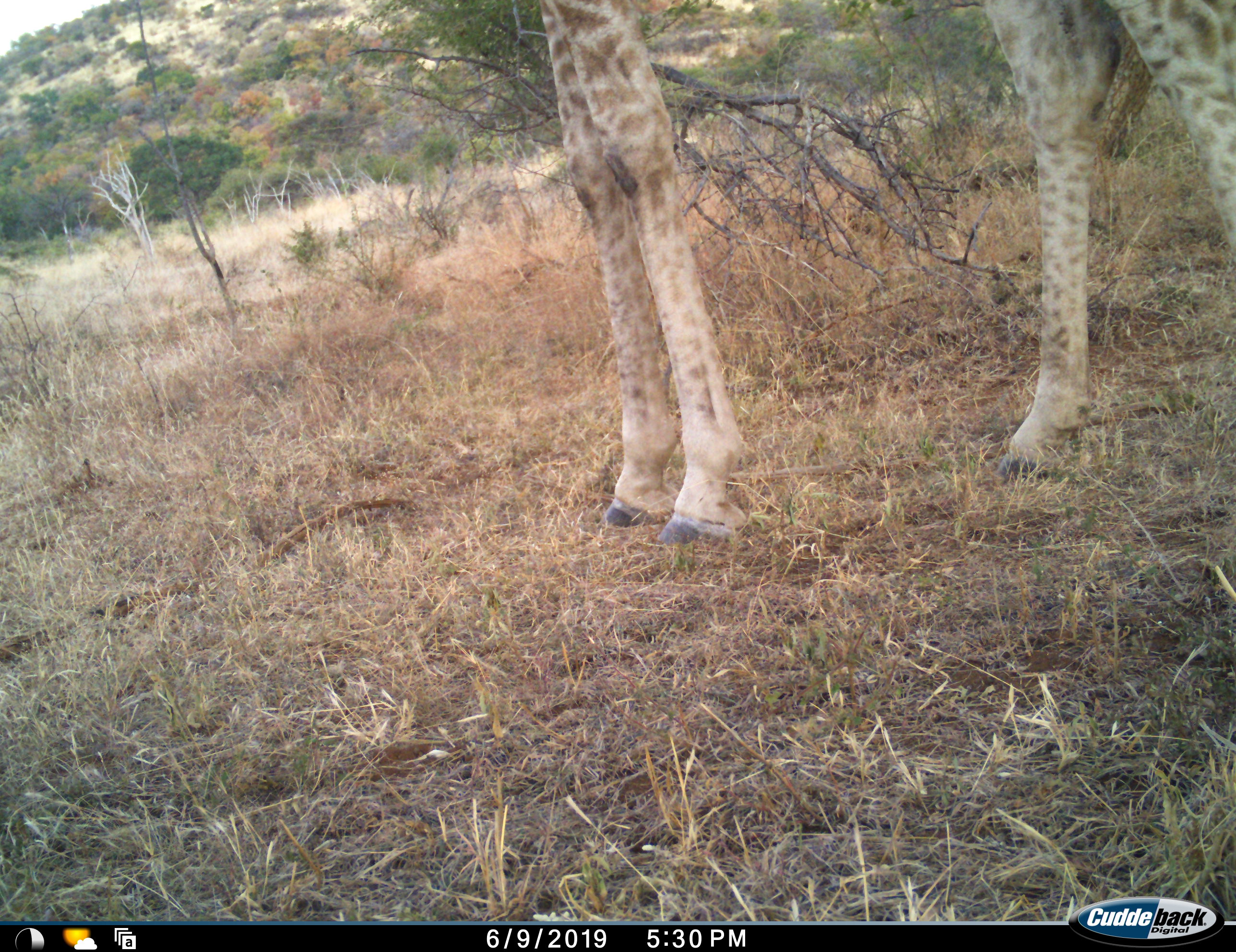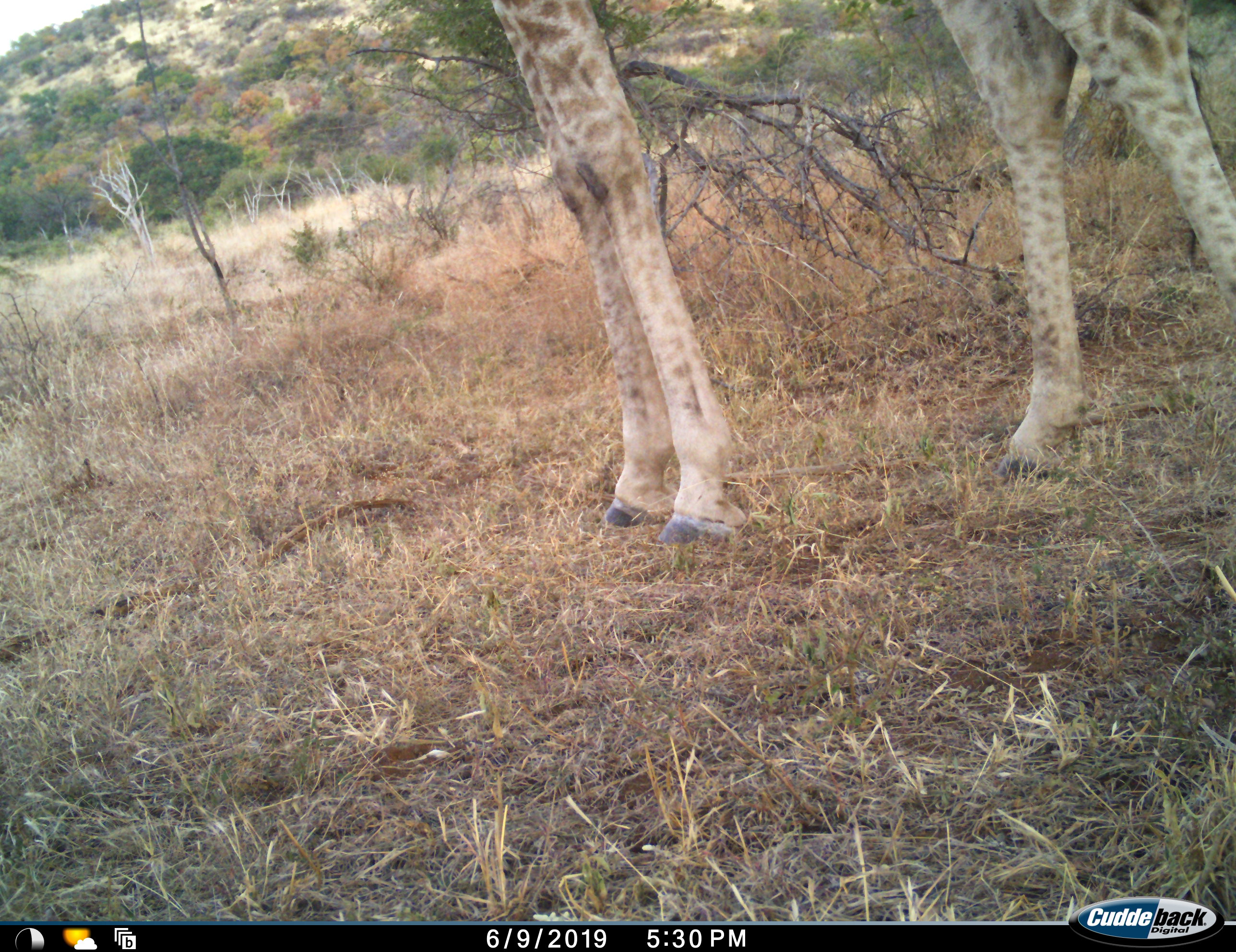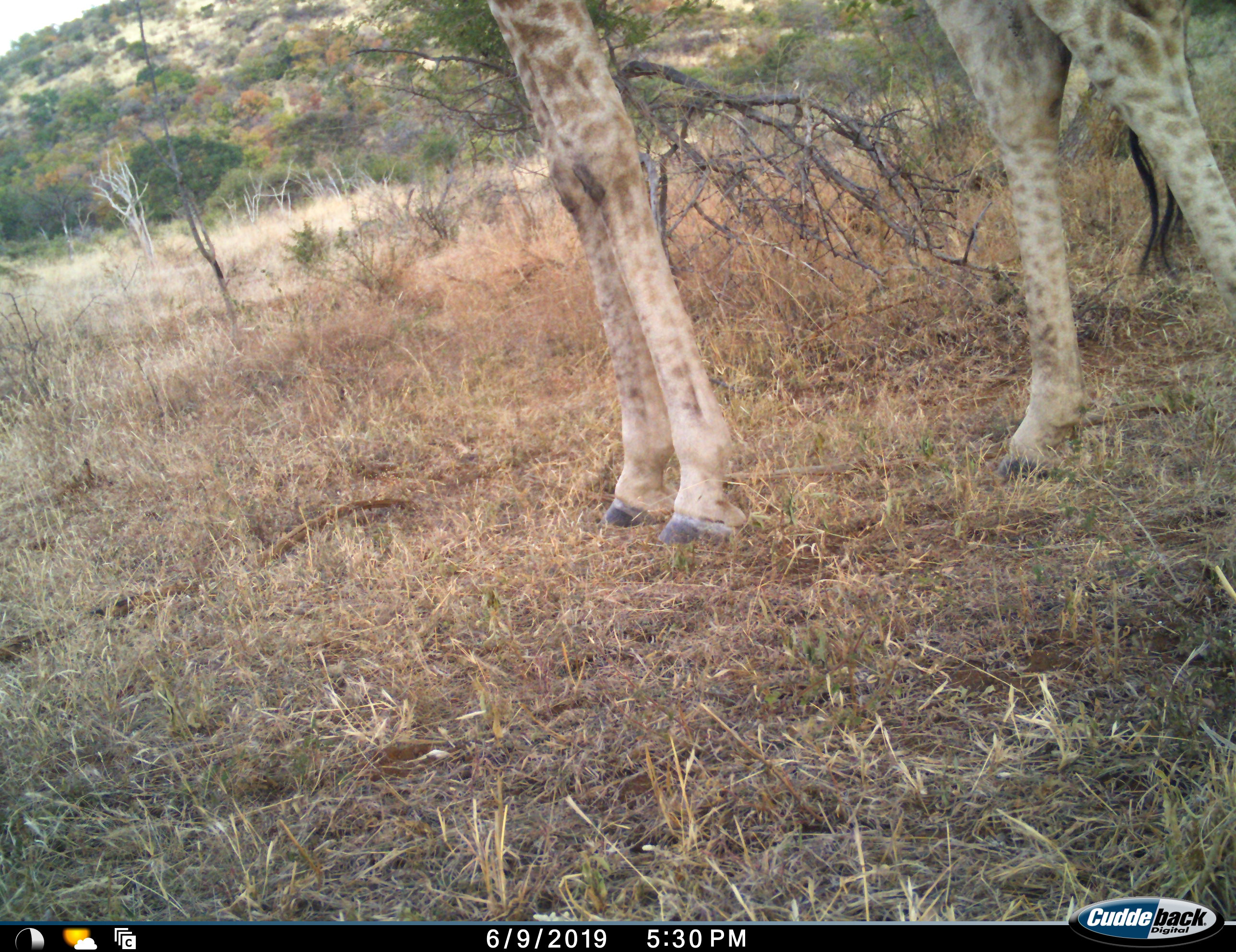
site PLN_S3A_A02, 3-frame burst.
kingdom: Animalia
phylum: Chordata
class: Mammalia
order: Artiodactyla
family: Giraffidae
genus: Giraffa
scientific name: Giraffa camelopardalis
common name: giraffe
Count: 1.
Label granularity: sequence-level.